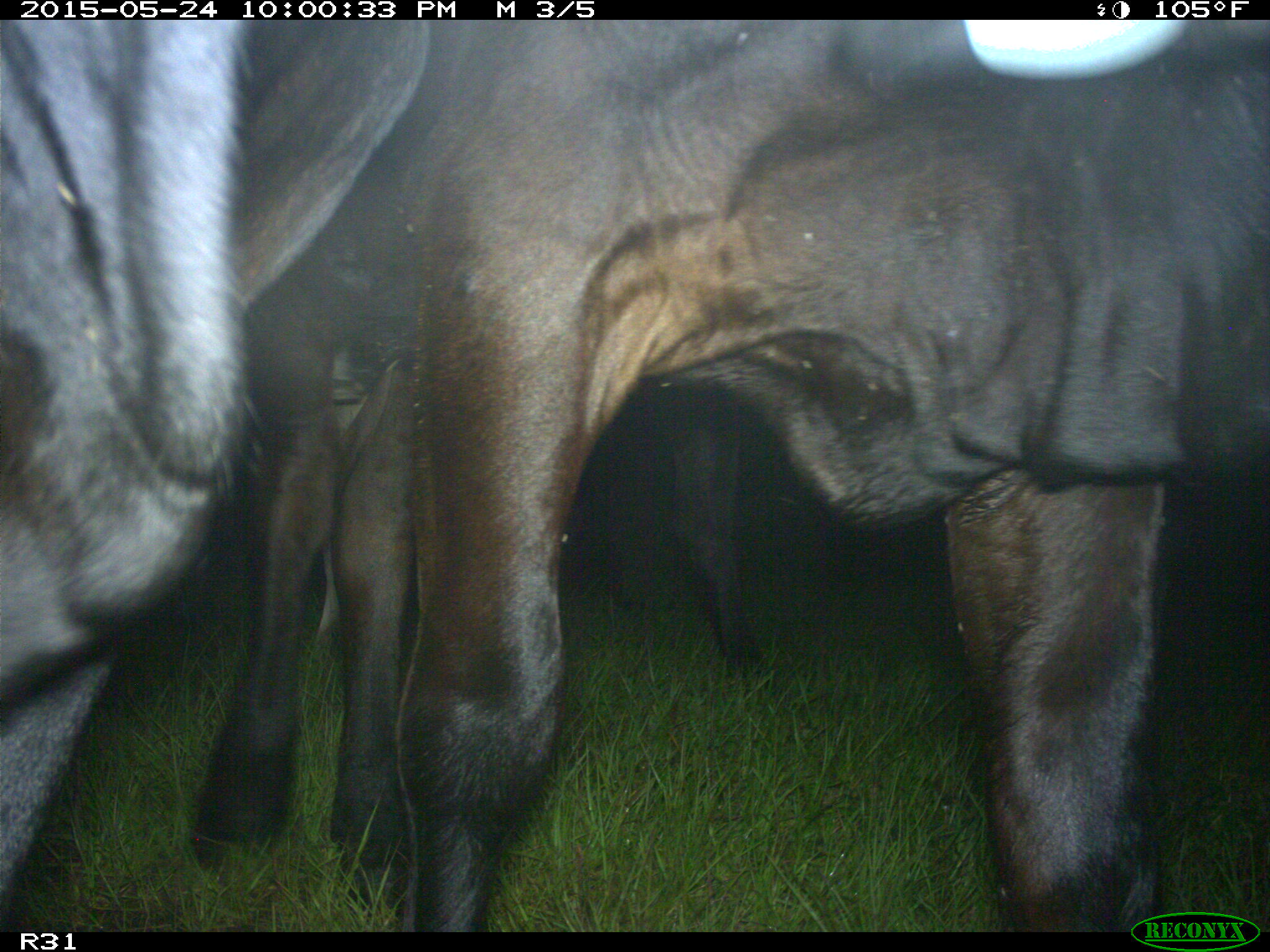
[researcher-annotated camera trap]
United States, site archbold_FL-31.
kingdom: Animalia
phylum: Chordata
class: Mammalia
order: Artiodactyla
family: Bovidae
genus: Bos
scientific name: Bos taurus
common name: domestic cow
Bos taurus (domestic cow).